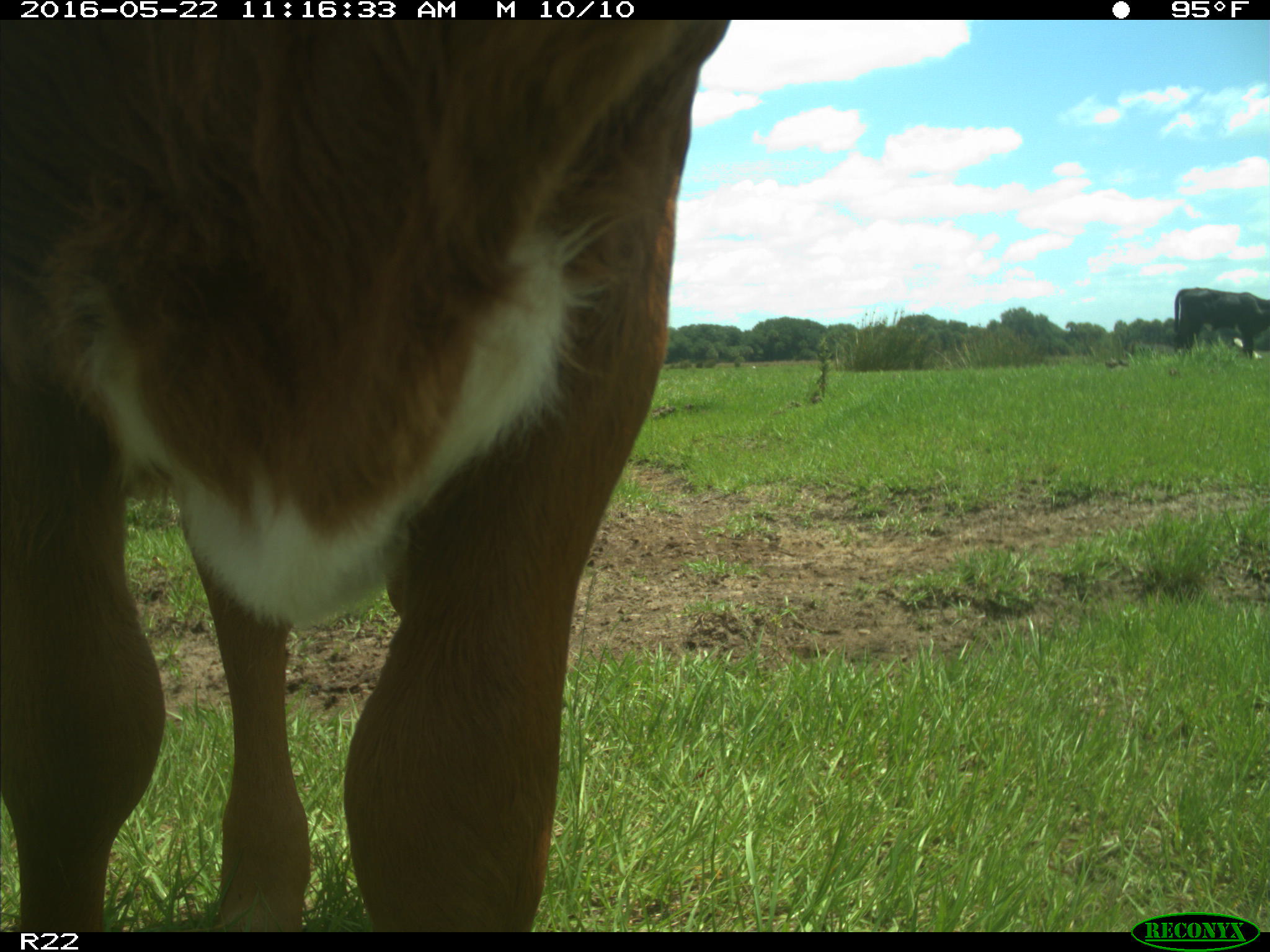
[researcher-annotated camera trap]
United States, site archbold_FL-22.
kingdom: Animalia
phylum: Chordata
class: Mammalia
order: Artiodactyla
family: Bovidae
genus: Bos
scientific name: Bos taurus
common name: domestic cow